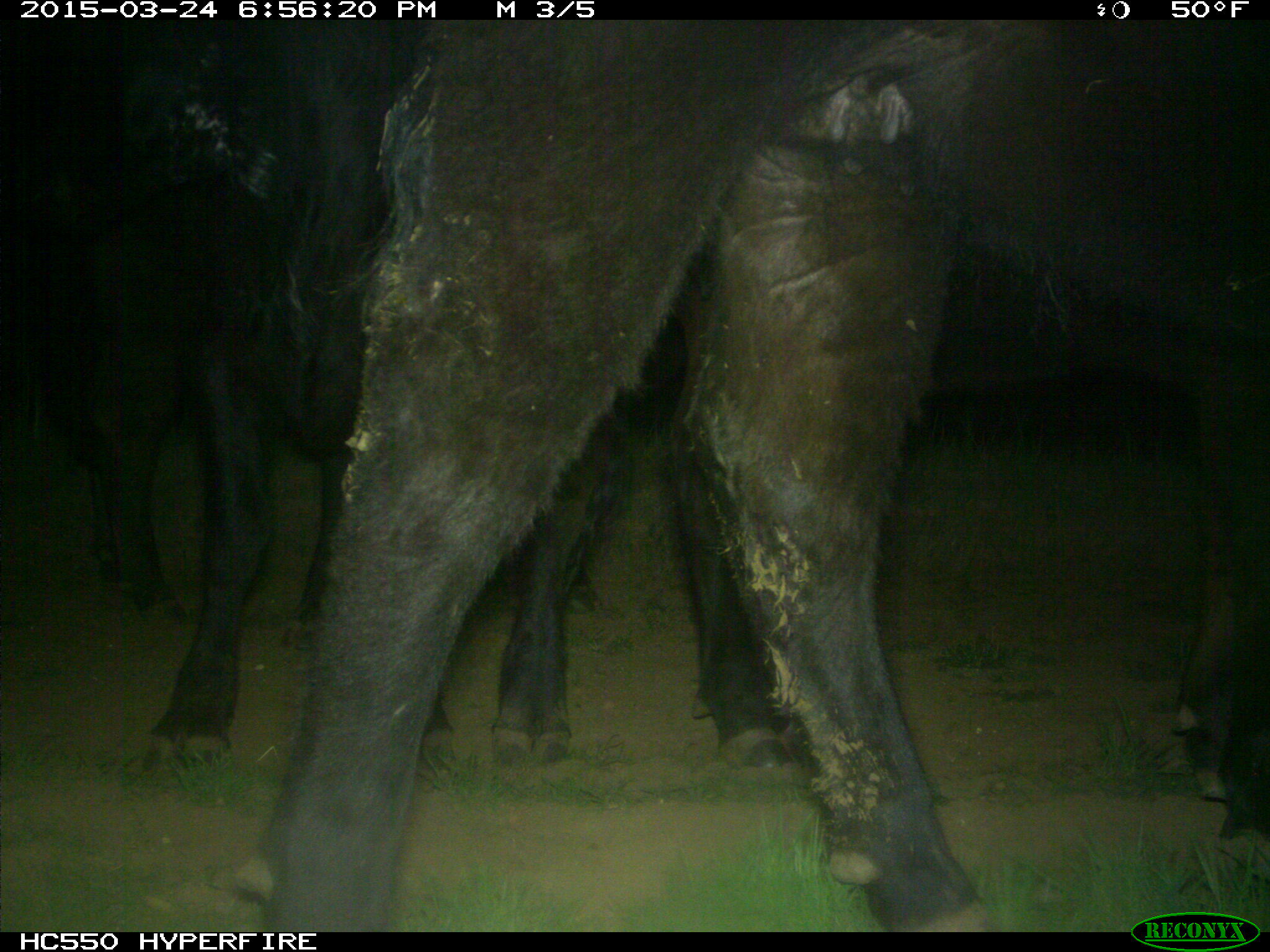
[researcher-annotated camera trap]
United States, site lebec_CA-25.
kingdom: Animalia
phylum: Chordata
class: Mammalia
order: Artiodactyla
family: Bovidae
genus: Bos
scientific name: Bos taurus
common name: domestic cow